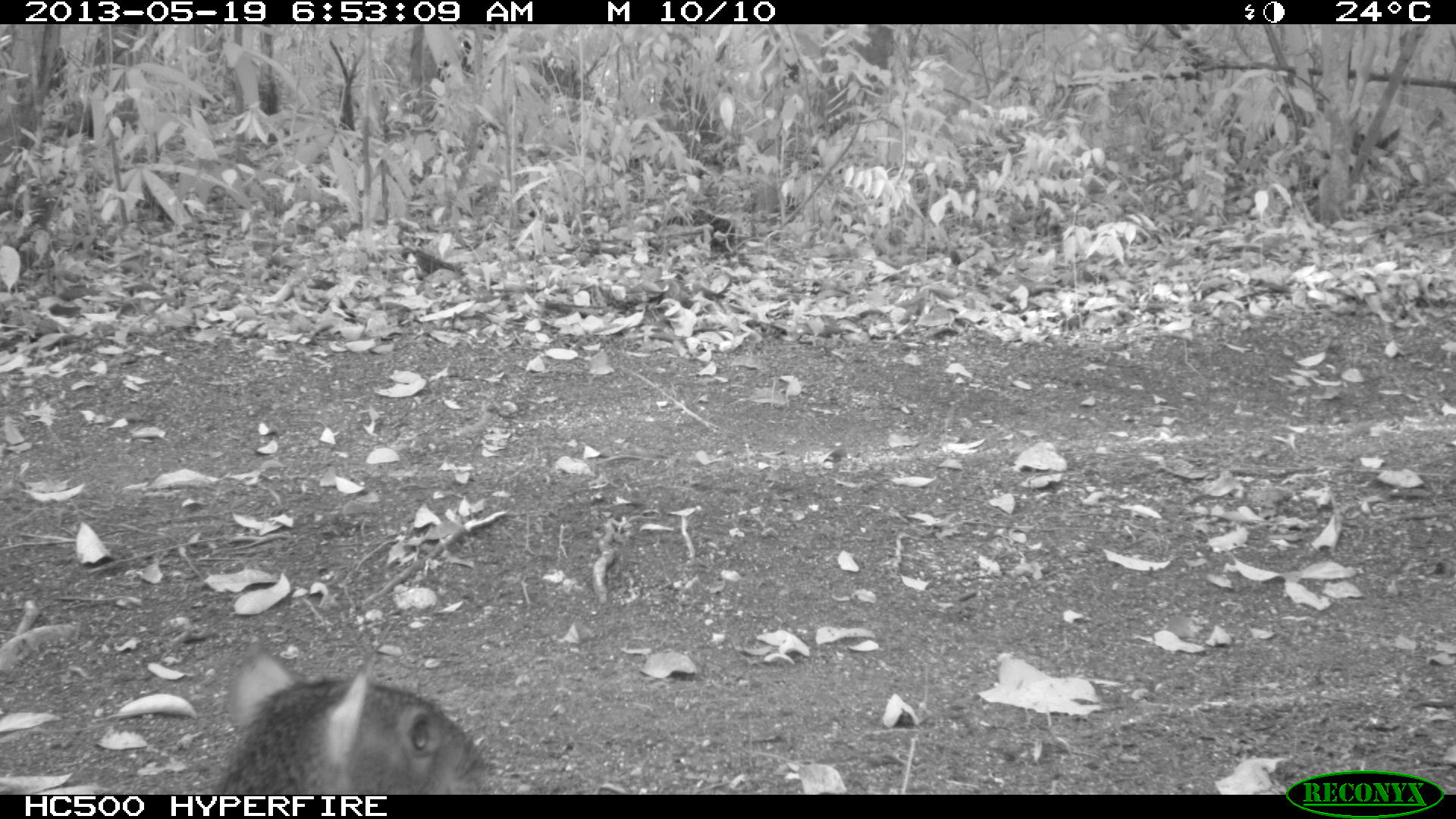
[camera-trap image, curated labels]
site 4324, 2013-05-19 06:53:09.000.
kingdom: Animalia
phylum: Chordata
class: Mammalia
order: Rodentia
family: Dasyproctidae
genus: Dasyprocta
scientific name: Dasyprocta punctata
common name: central american agouti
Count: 1.